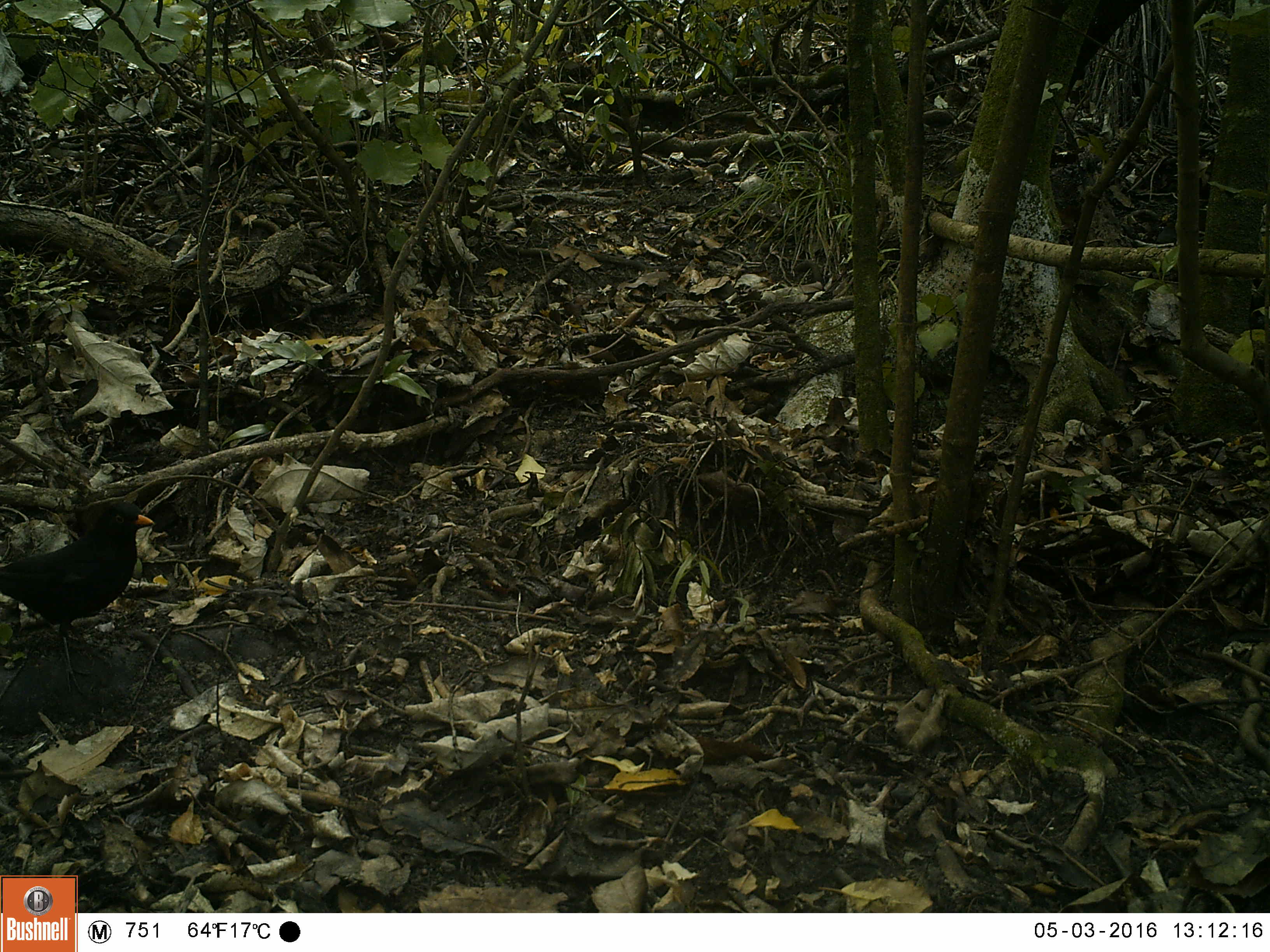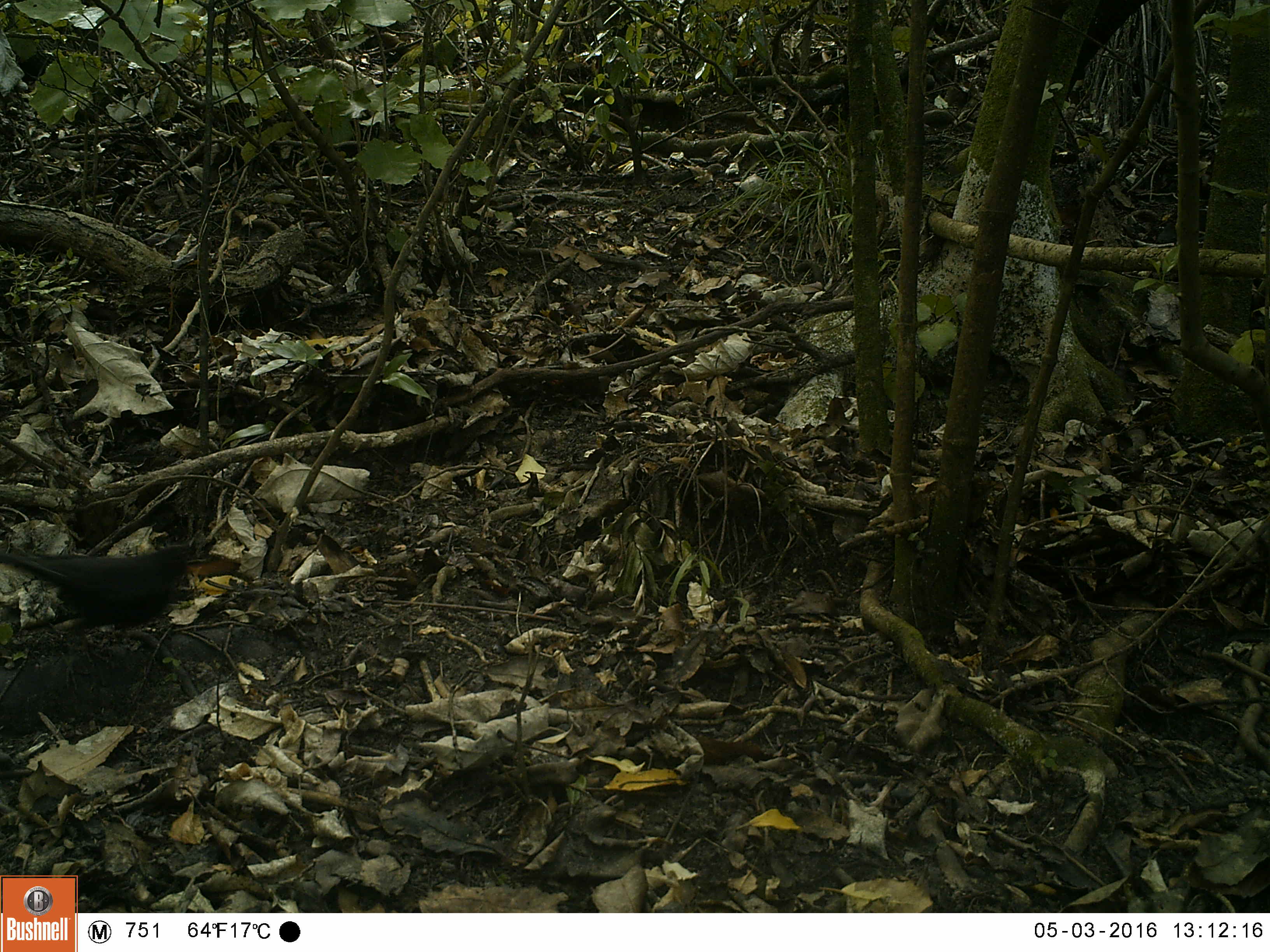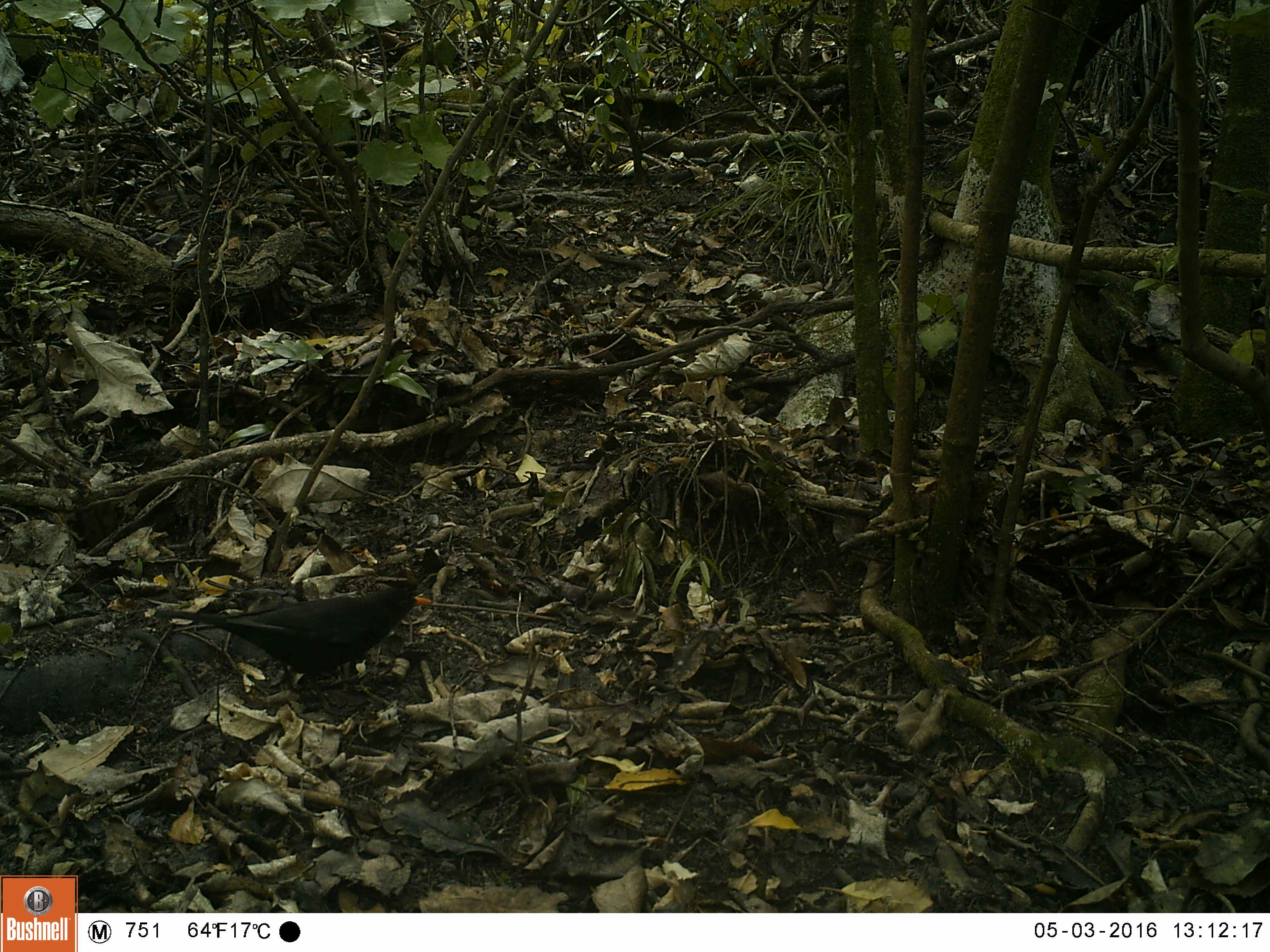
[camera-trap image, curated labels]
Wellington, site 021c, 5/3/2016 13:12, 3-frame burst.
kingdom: Animalia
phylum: Chordata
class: Aves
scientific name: Aves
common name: bird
Bird (Aves).